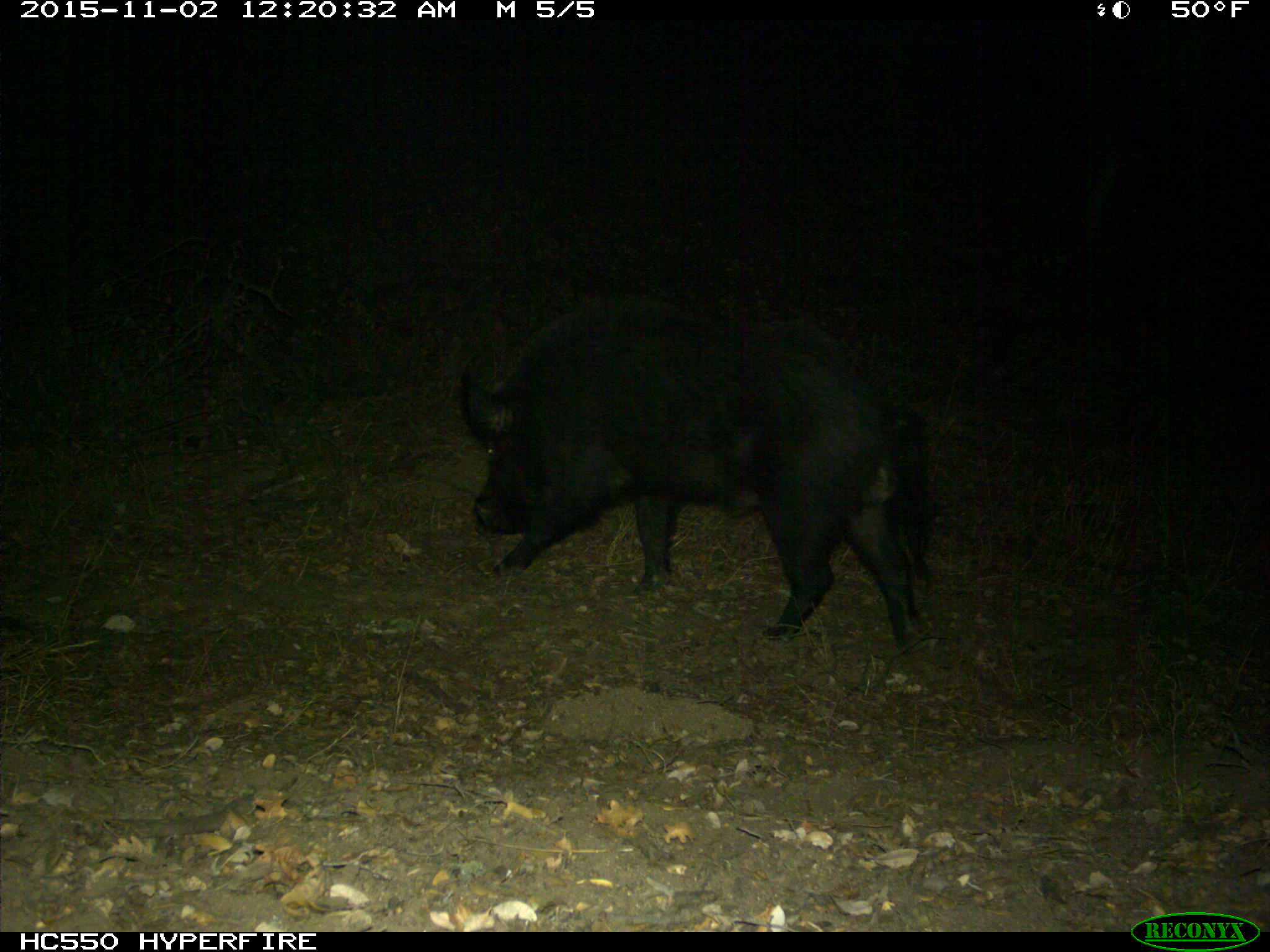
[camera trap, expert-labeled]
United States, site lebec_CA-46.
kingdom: Animalia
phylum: Chordata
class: Mammalia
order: Artiodactyla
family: Suidae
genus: Sus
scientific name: Sus scrofa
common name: wild boar